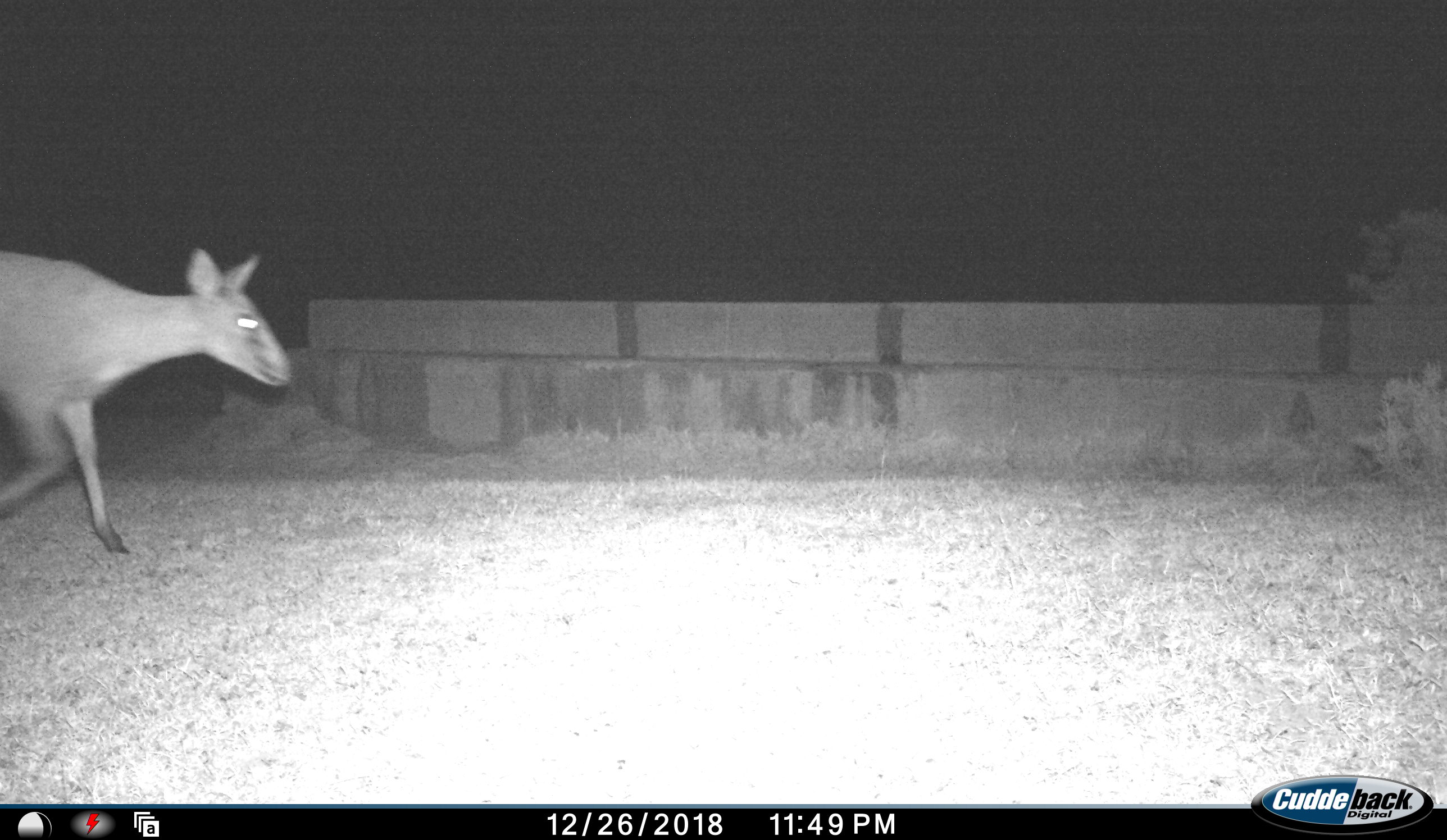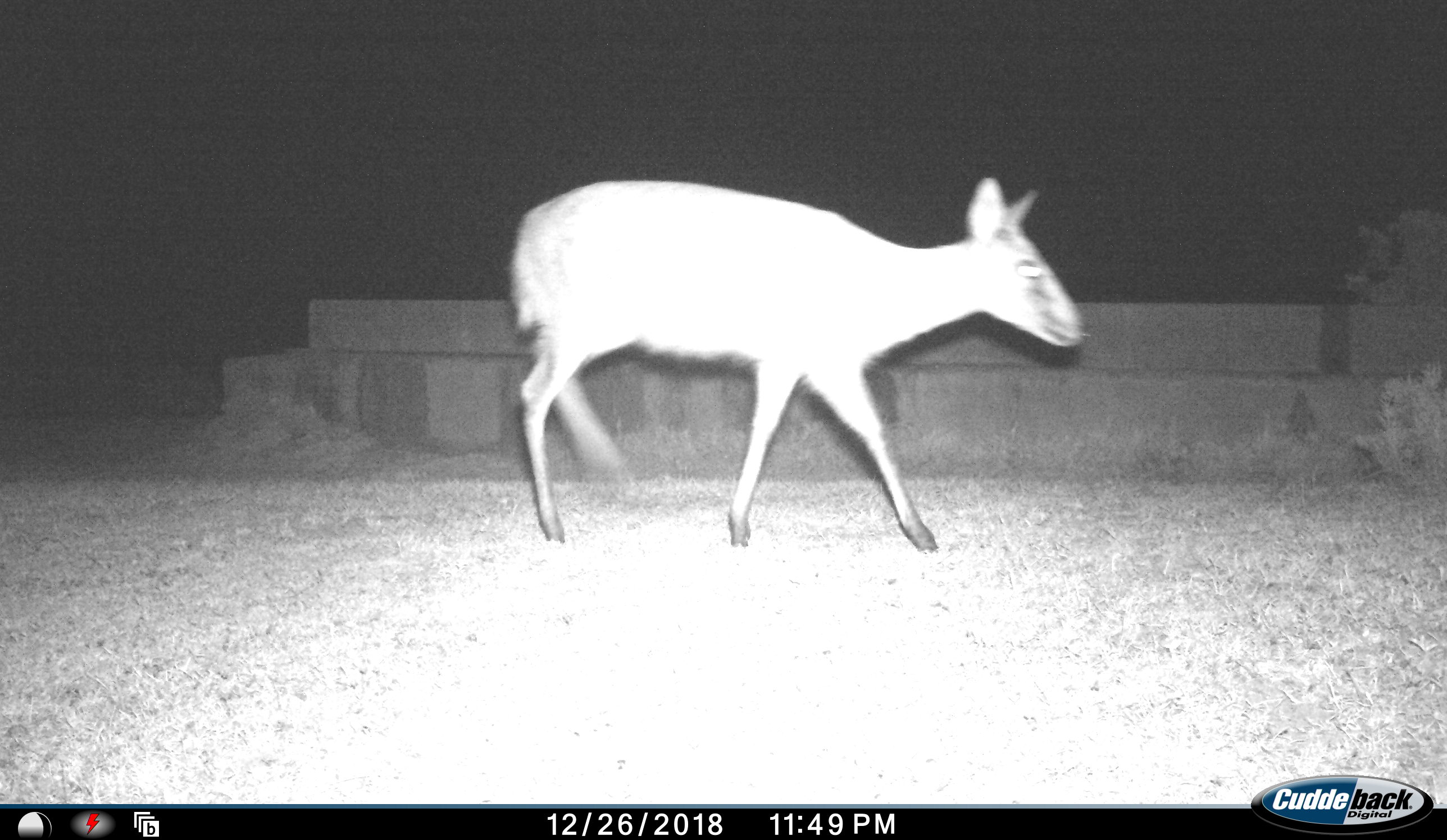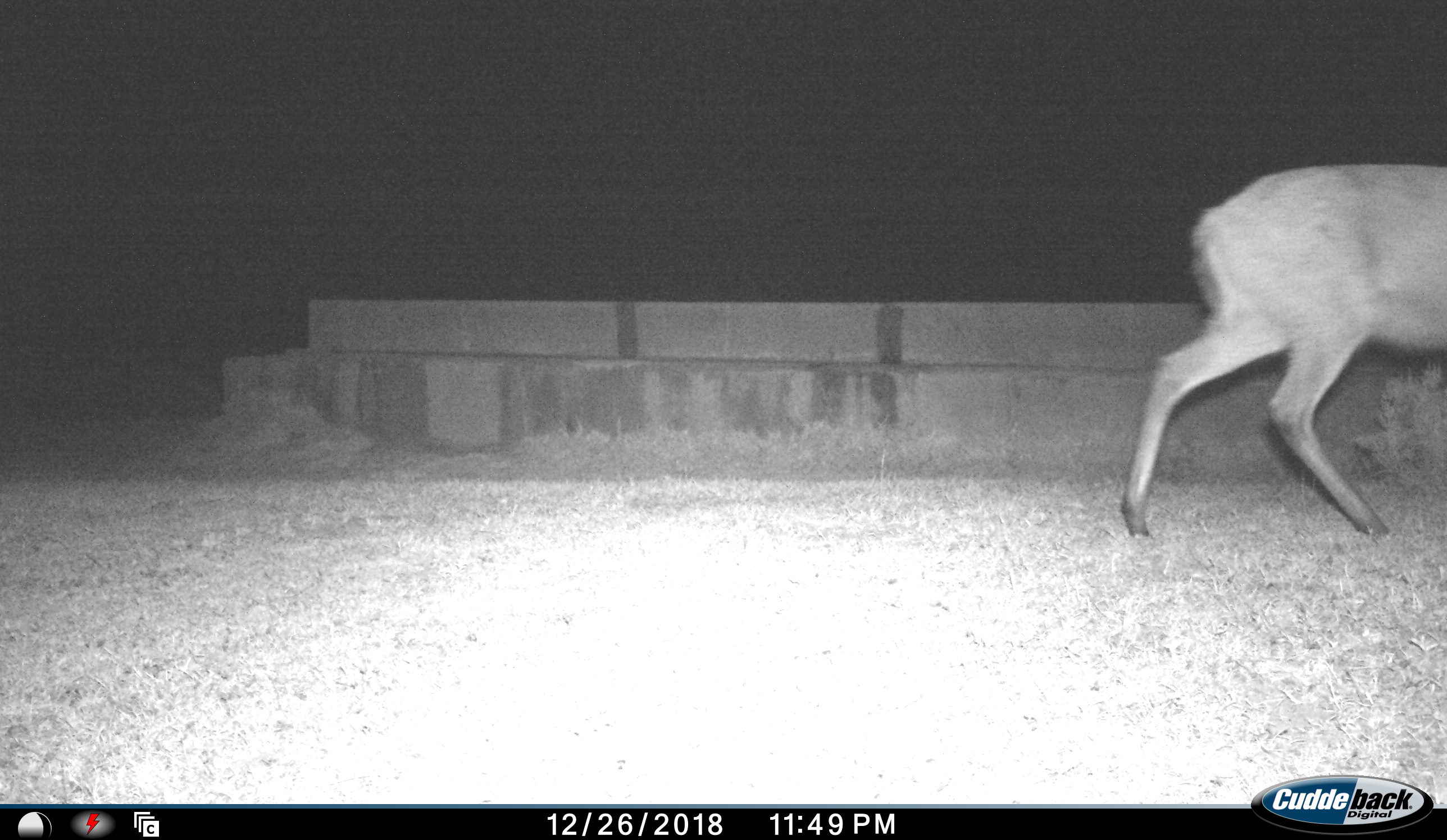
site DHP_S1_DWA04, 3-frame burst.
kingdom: Animalia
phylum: Chordata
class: Mammalia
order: Artiodactyla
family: Bovidae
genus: Oreotragus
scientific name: Oreotragus oreotragus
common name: klipspringer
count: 1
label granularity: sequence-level